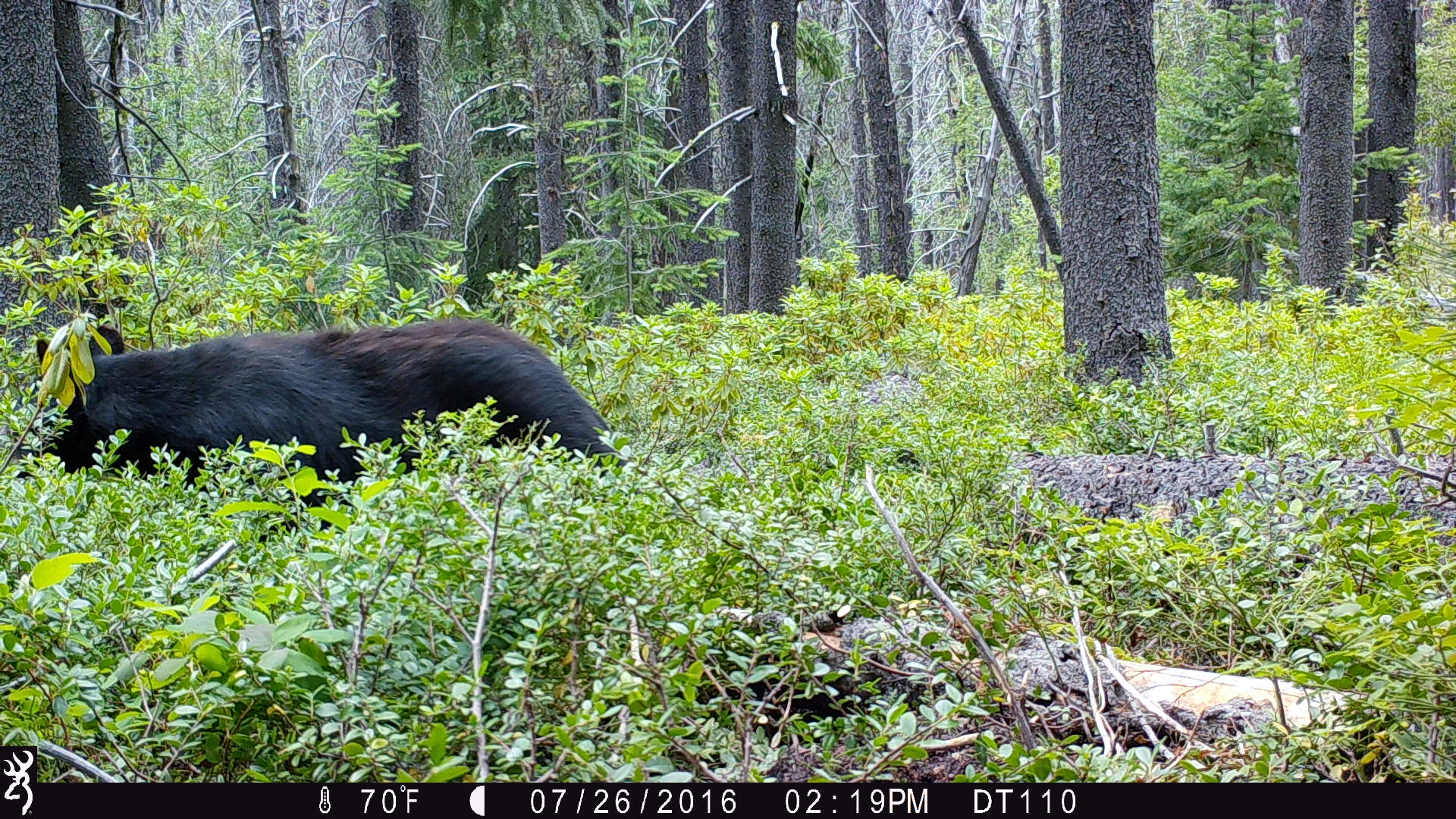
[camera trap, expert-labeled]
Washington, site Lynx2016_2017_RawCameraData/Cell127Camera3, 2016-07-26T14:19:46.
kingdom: Animalia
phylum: Chordata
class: Mammalia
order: Carnivora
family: Ursidae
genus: Ursus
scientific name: Ursus americanus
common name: american black bear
Ursus americanus (american black bear). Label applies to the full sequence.